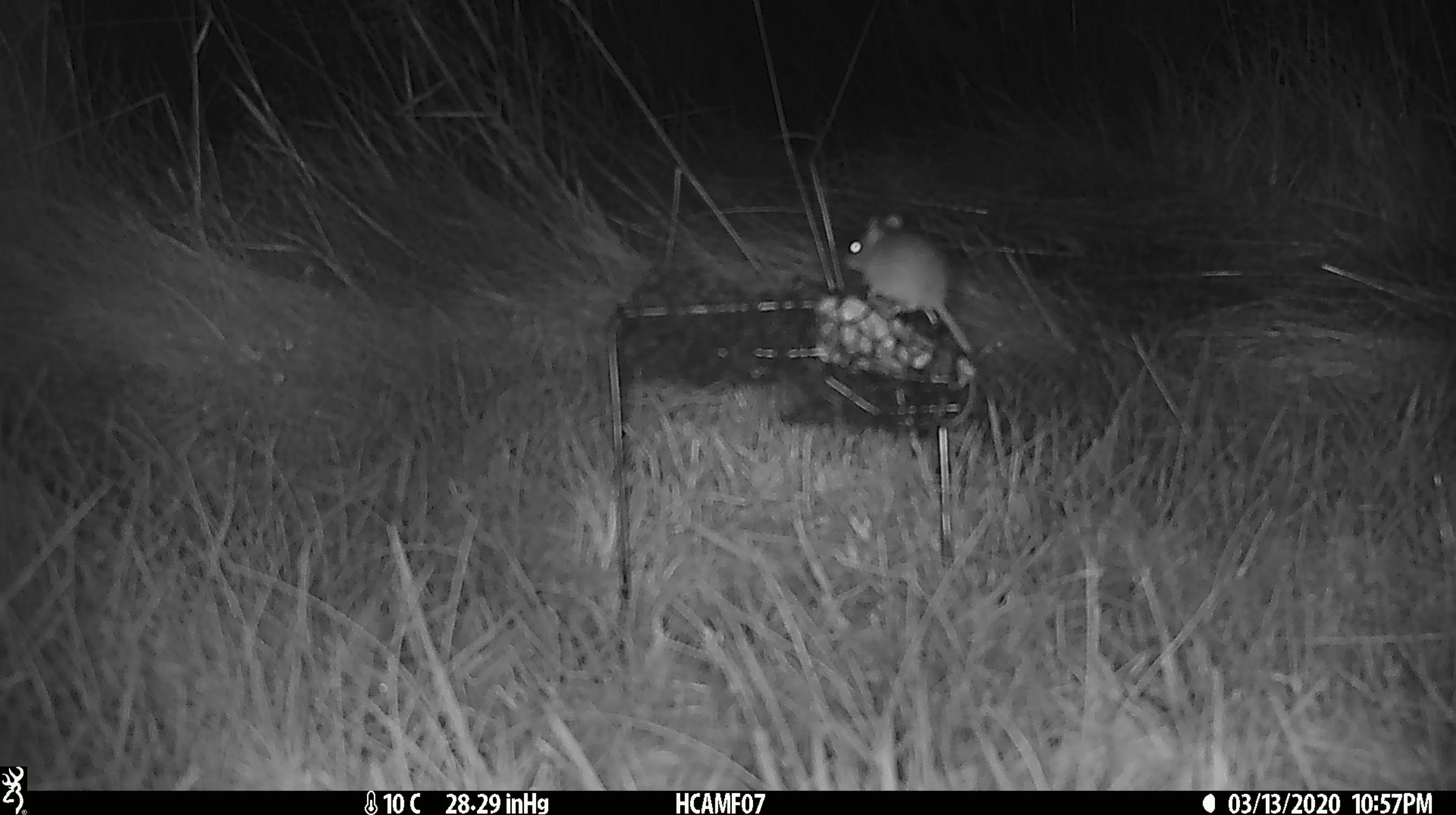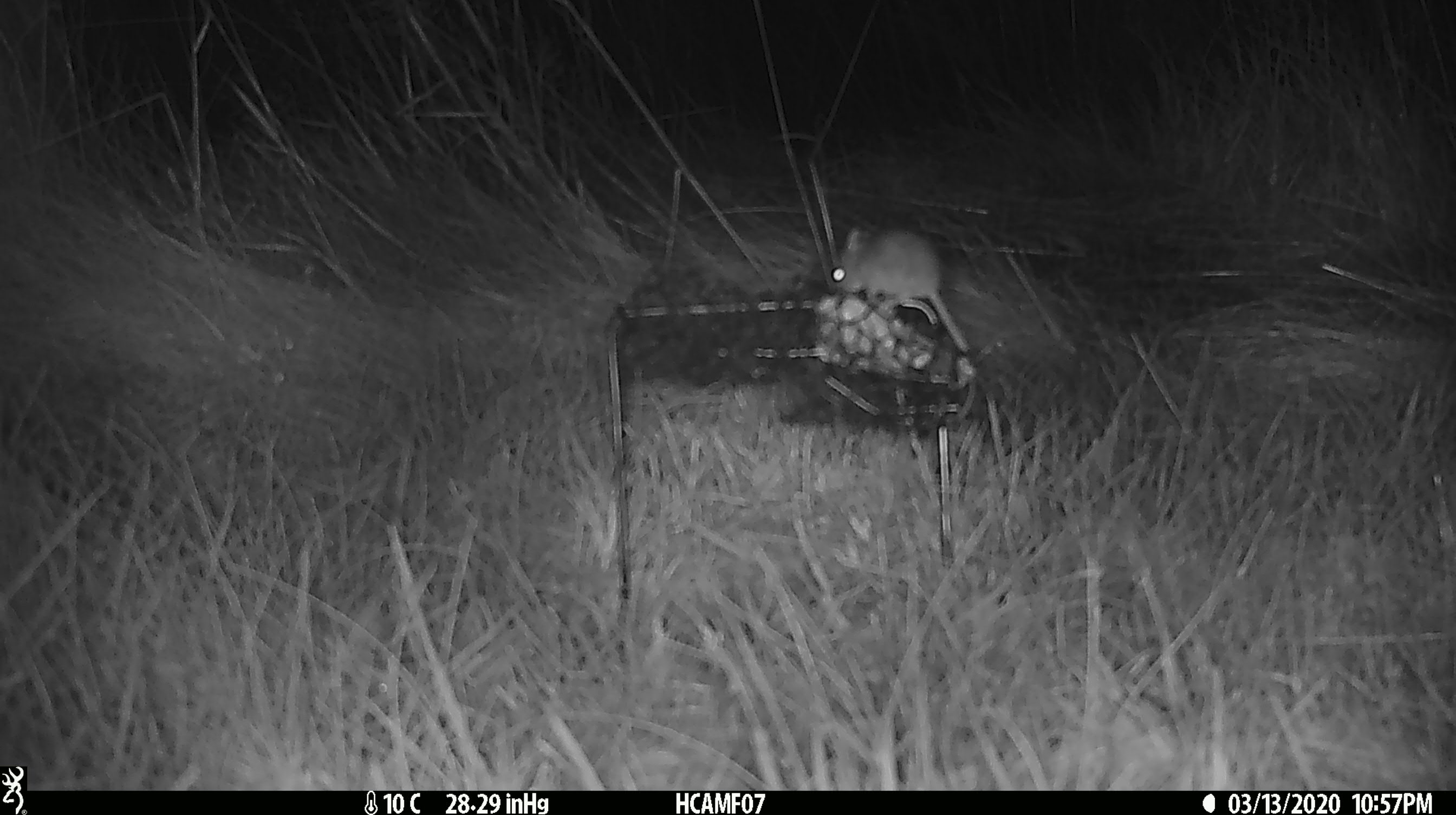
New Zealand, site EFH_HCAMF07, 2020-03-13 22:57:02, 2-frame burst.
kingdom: Animalia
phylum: Chordata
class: Mammalia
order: Rodentia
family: Muridae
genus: Mus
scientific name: Mus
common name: mouse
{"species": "mouse (Mus)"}